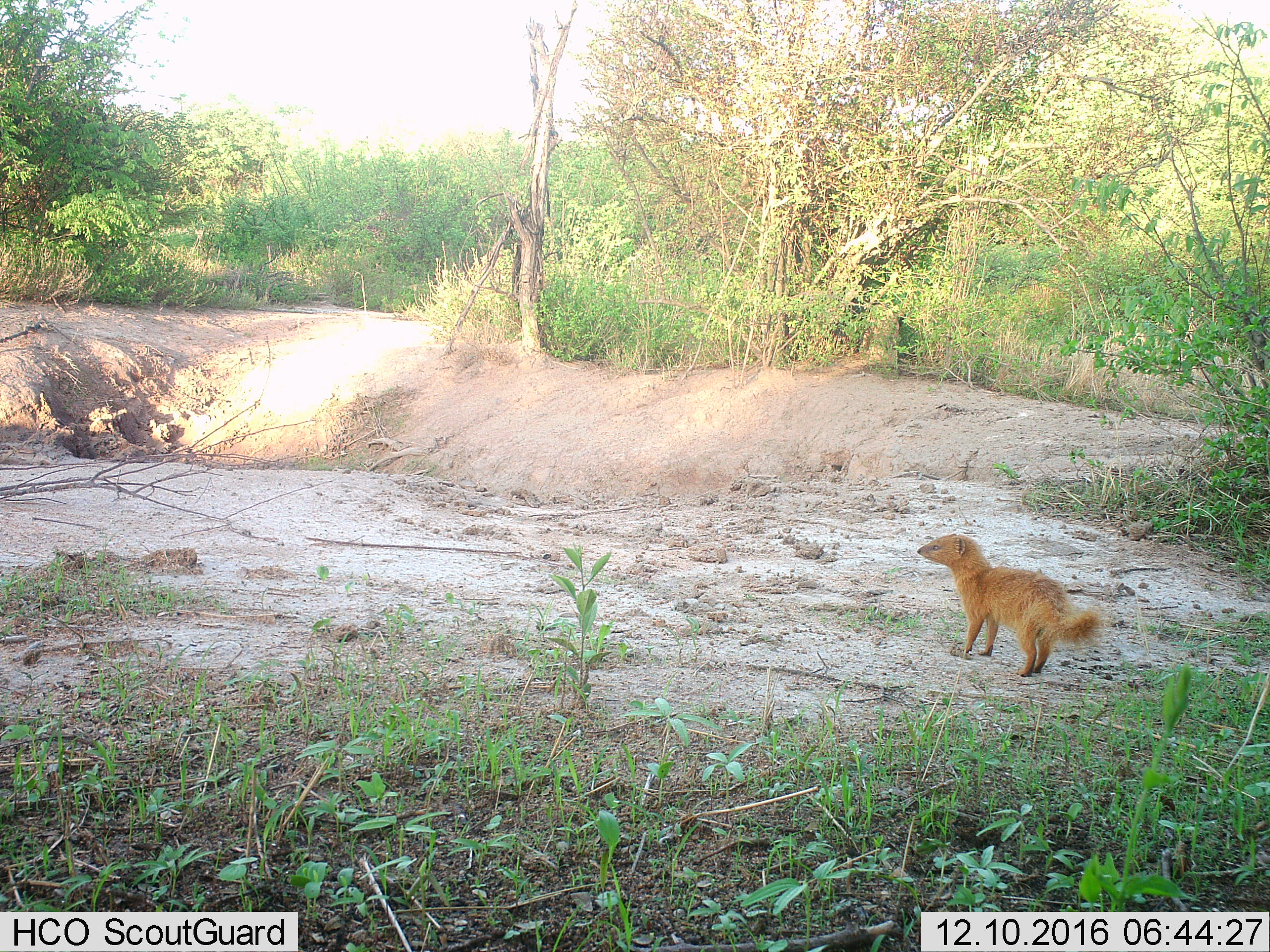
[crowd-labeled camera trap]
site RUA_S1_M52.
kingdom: Animalia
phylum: Chordata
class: Mammalia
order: Carnivora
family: Herpestidae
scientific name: Herpestidae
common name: mongoose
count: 1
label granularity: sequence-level